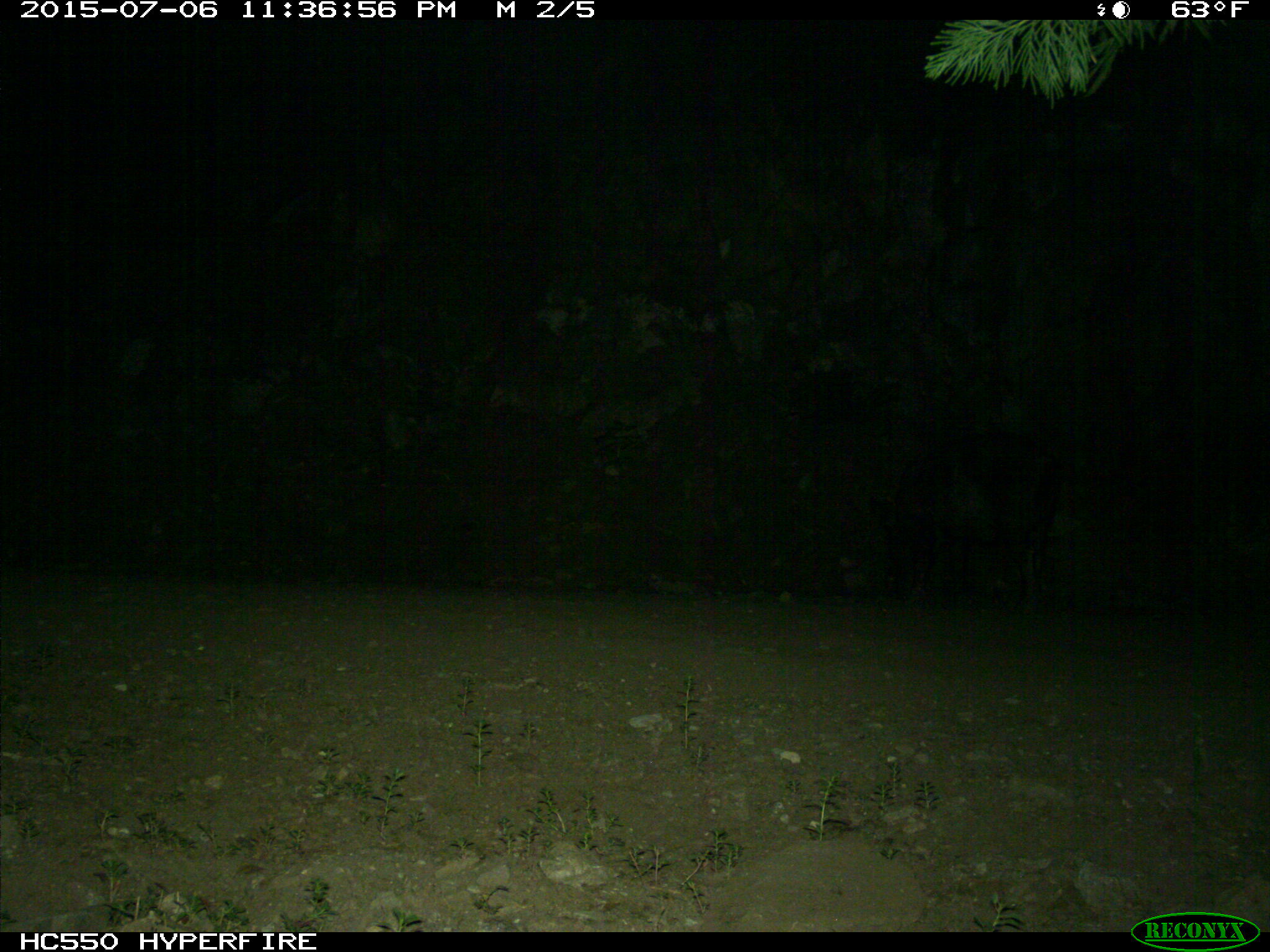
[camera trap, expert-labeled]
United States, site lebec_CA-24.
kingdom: Animalia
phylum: Chordata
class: Mammalia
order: Artiodactyla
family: Suidae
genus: Sus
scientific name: Sus scrofa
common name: wild boar